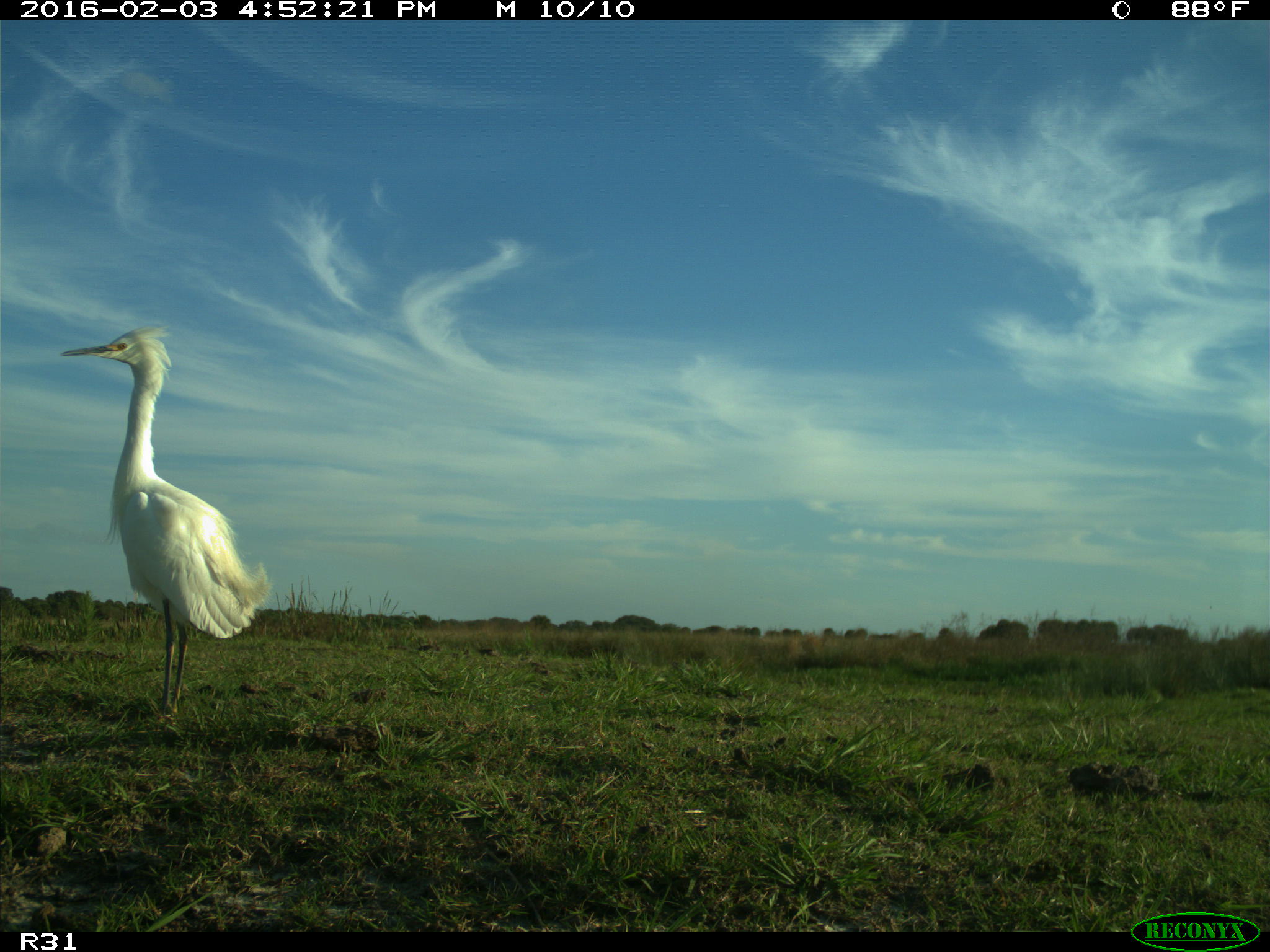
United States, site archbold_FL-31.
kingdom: Animalia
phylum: Chordata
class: Aves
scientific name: Aves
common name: birds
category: unidentified bird